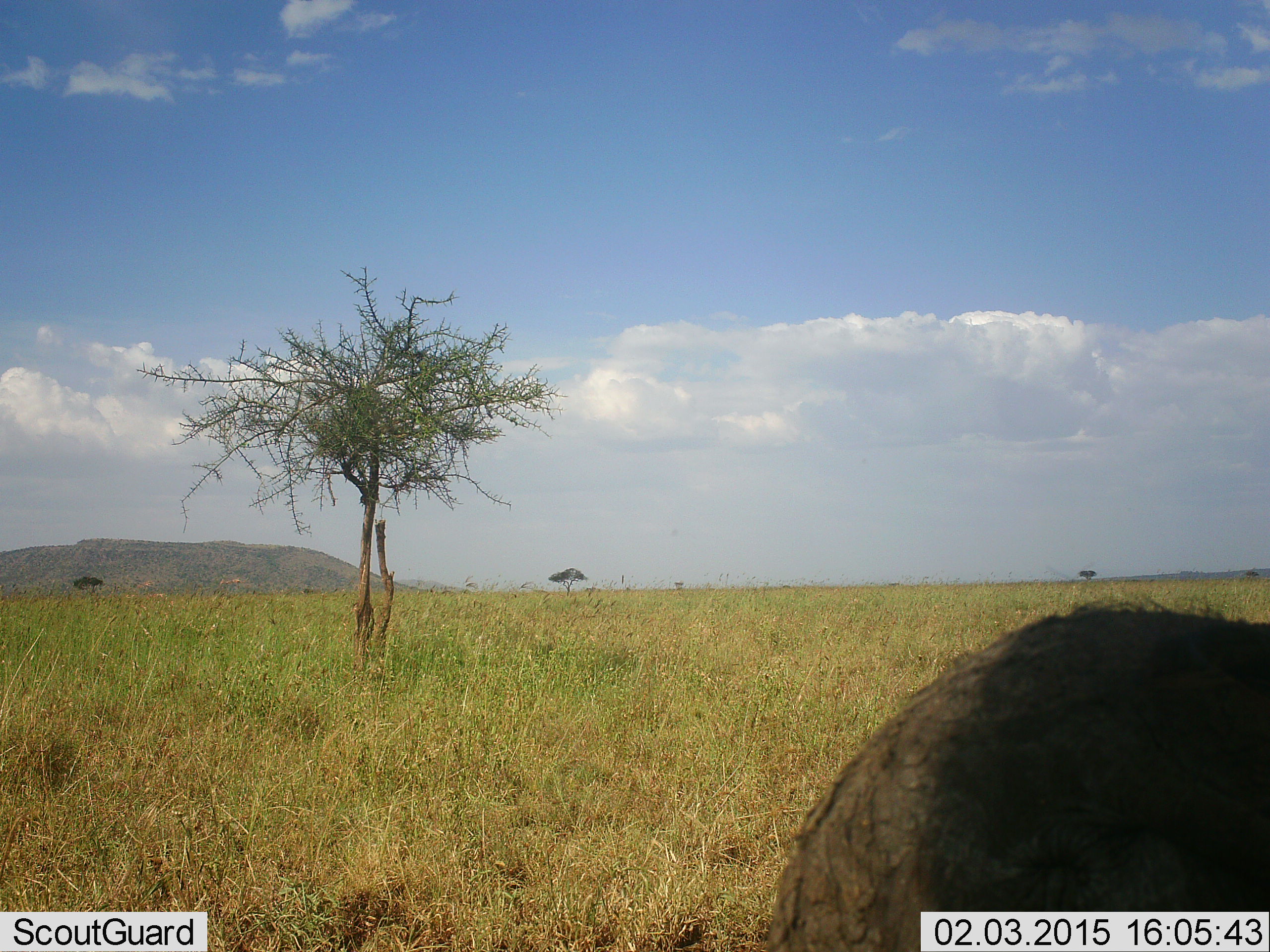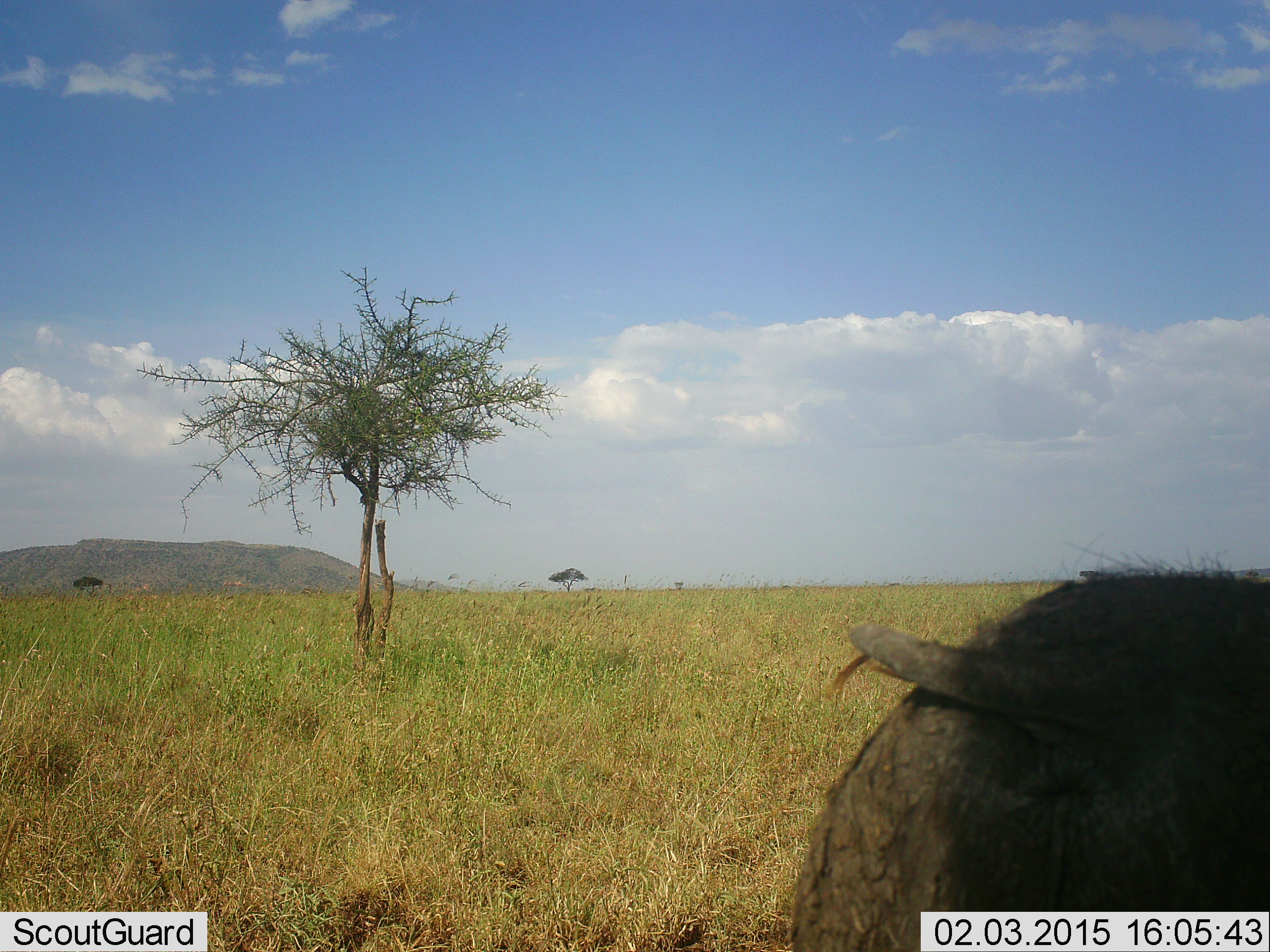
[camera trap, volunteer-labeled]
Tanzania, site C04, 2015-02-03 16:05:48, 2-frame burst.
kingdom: Animalia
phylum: Chordata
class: Mammalia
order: Artiodactyla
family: Suidae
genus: Phacochoerus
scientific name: Phacochoerus africanus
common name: warthog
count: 1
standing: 100%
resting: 0%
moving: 0%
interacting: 0%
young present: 0%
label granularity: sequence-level